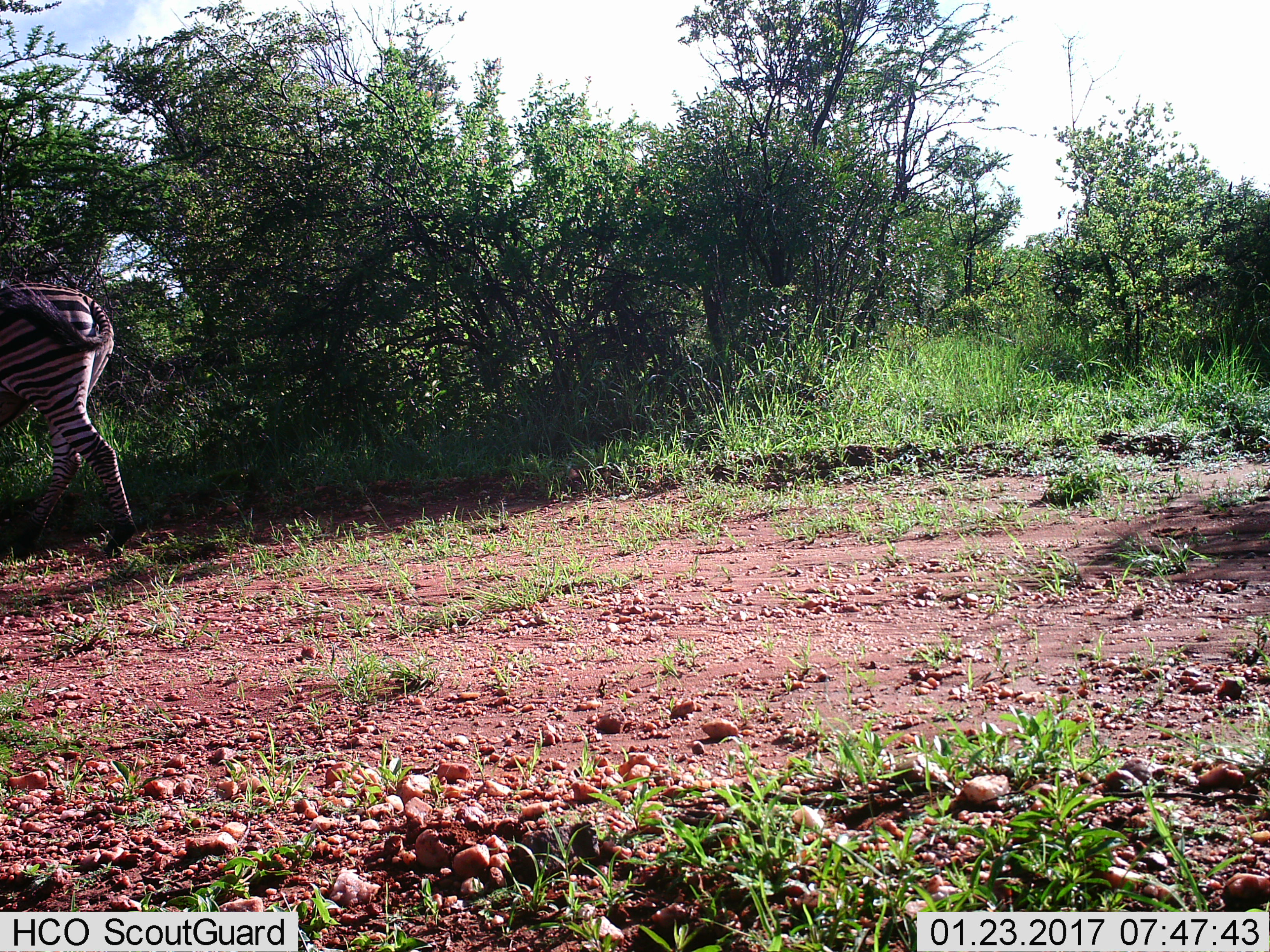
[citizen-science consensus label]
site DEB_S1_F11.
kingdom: Animalia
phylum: Chordata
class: Mammalia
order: Perissodactyla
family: Equidae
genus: Equus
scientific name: Equus quagga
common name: plains zebra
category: zebraplains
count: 1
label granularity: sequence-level